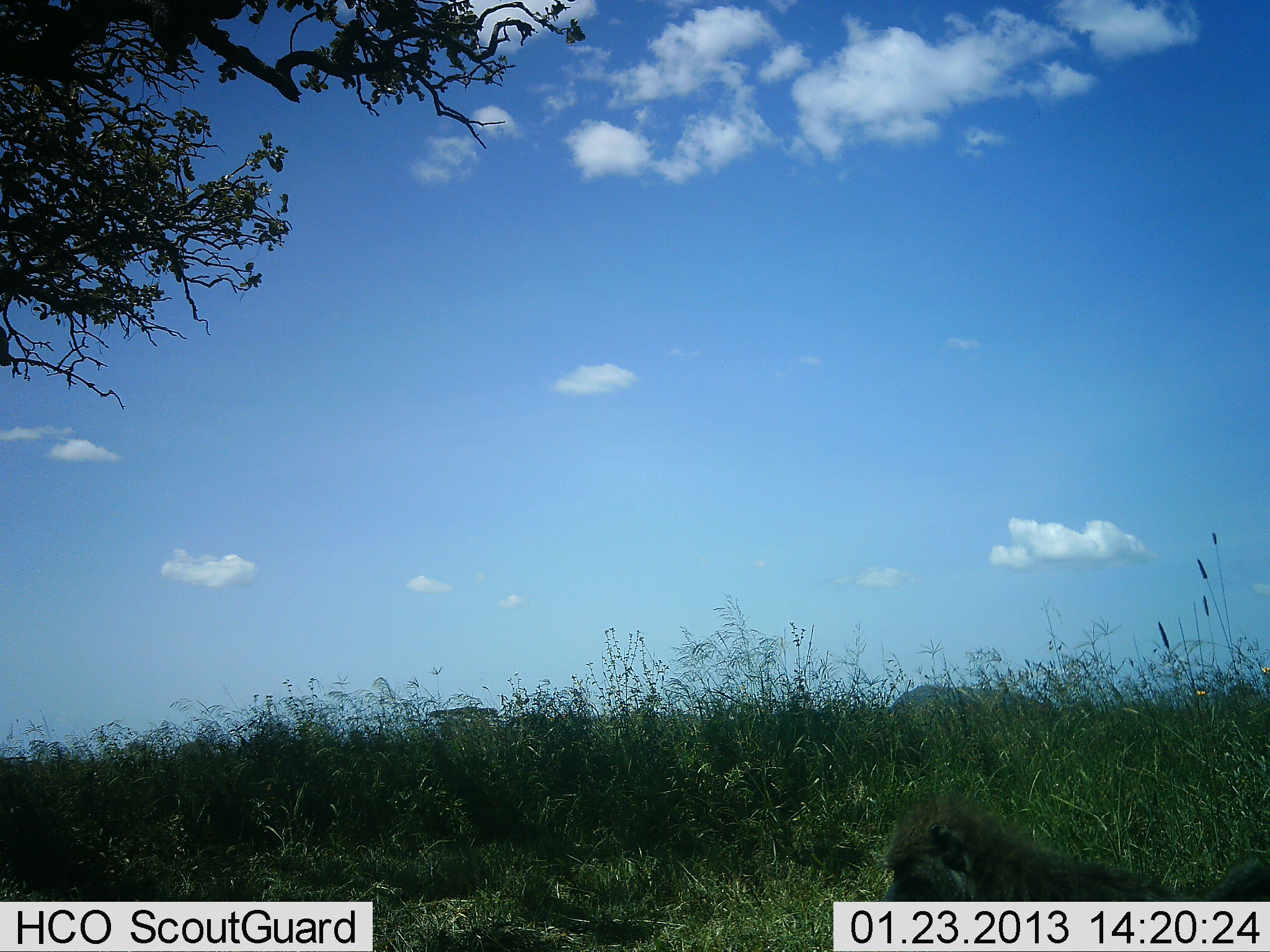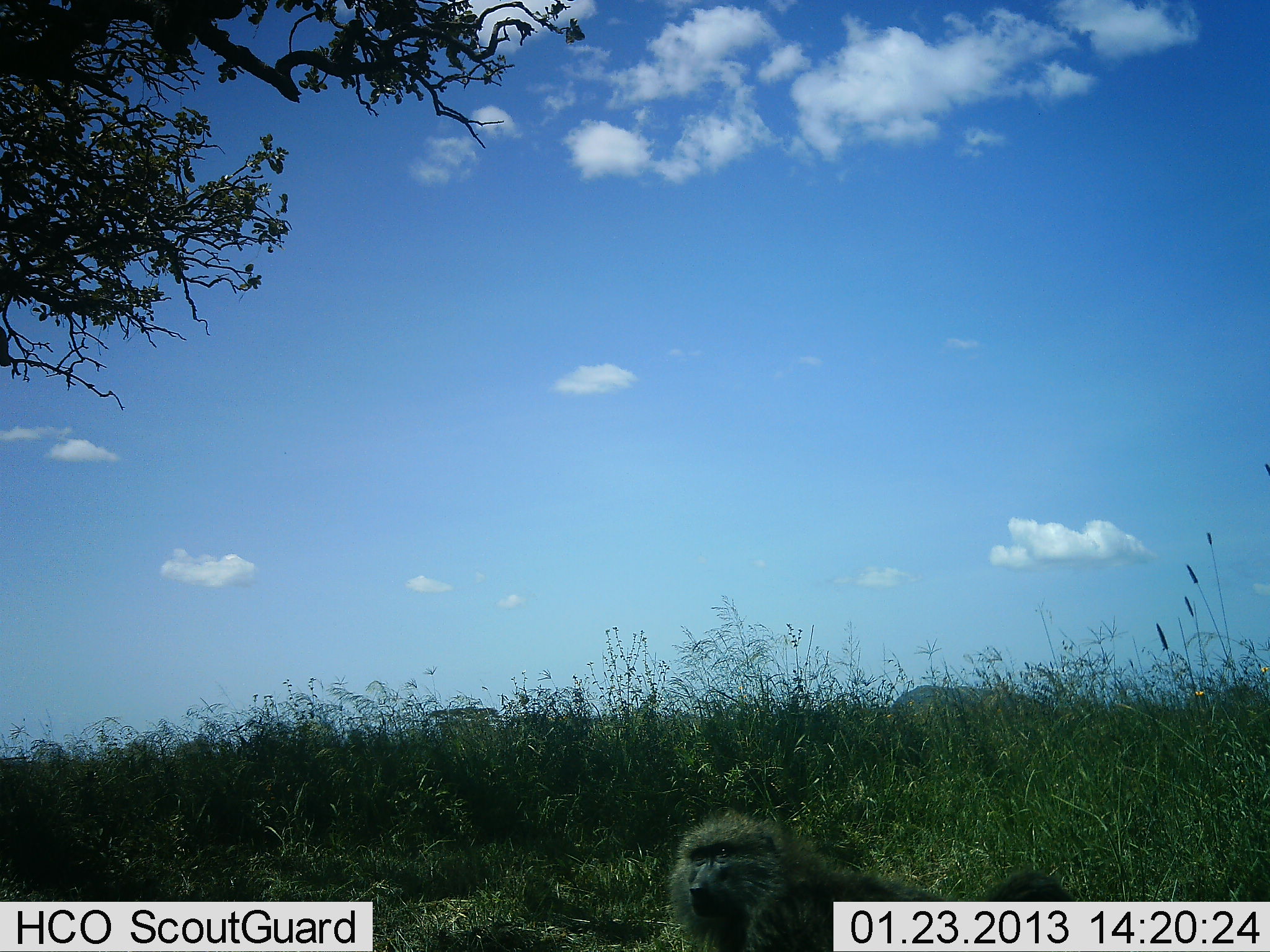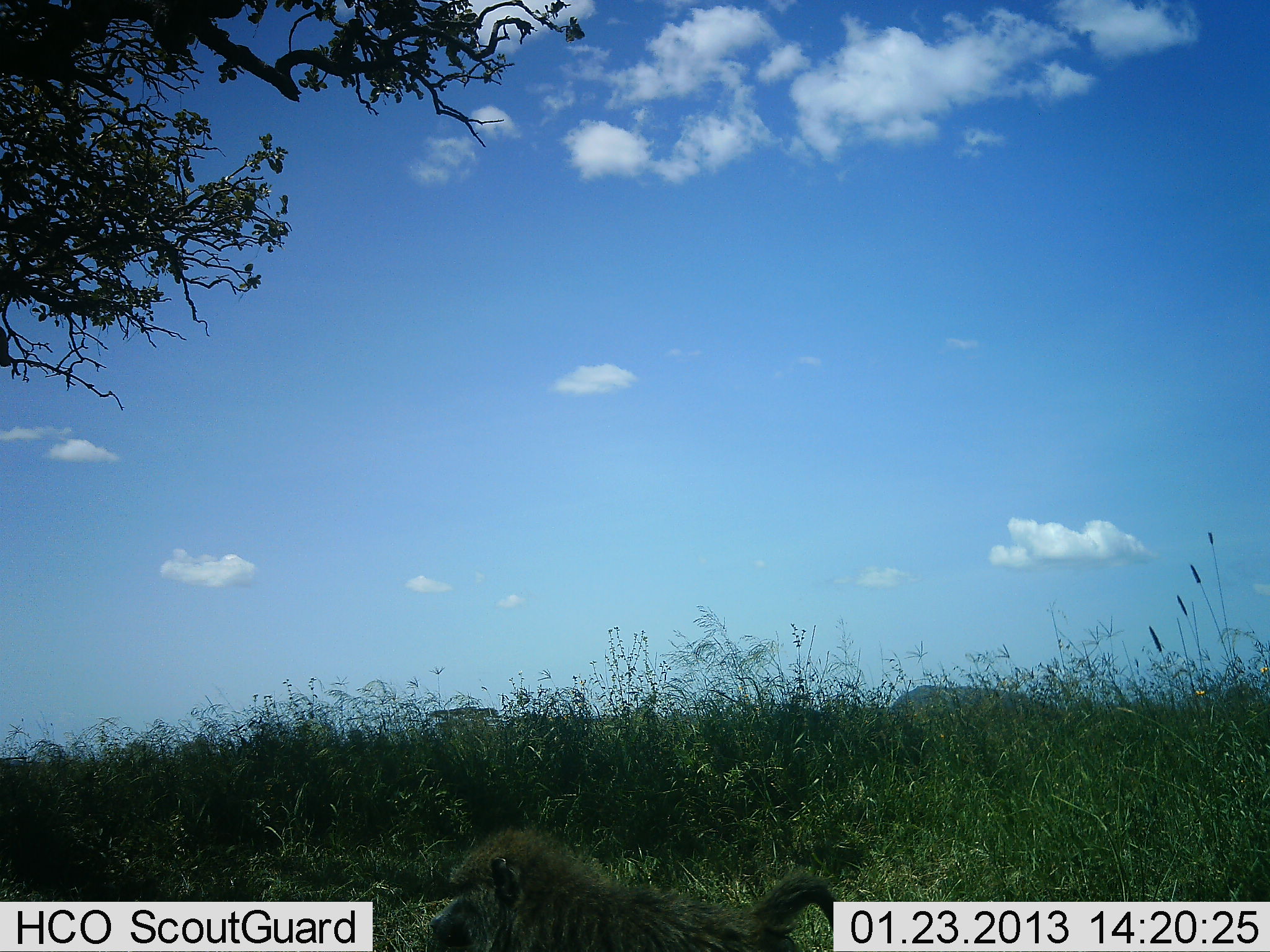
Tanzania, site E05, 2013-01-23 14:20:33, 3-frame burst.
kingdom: Animalia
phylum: Chordata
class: Mammalia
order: Primates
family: Cercopithecidae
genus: Papio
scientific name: Papio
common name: baboon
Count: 1.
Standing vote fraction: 6%.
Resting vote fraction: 6%.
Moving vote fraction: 94%.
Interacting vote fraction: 0%.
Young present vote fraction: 0%.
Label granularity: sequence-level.